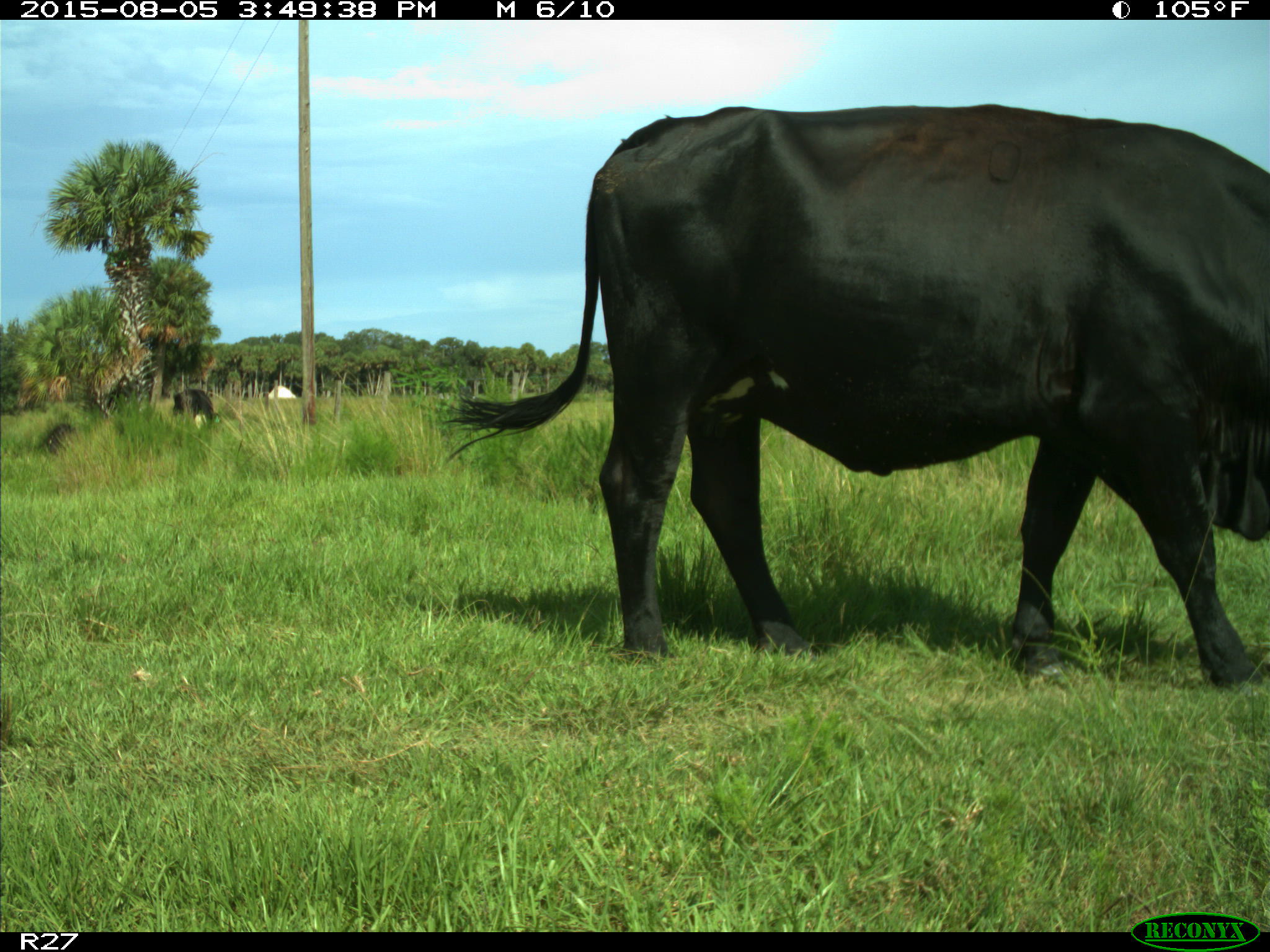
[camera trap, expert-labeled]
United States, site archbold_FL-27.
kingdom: Animalia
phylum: Chordata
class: Mammalia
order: Artiodactyla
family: Bovidae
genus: Bos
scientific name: Bos taurus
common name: domestic cow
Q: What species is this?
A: Bos taurus (domestic cow).